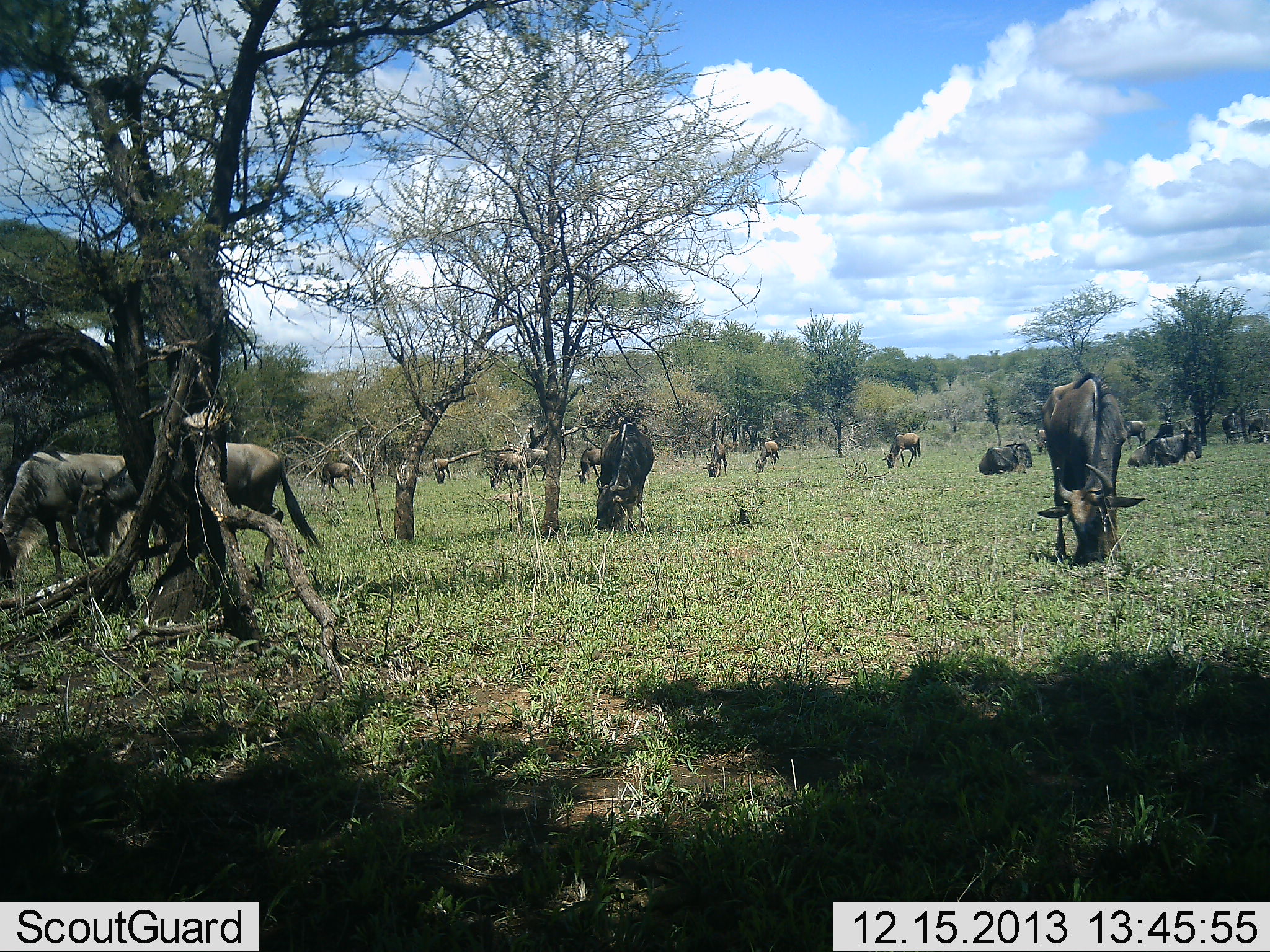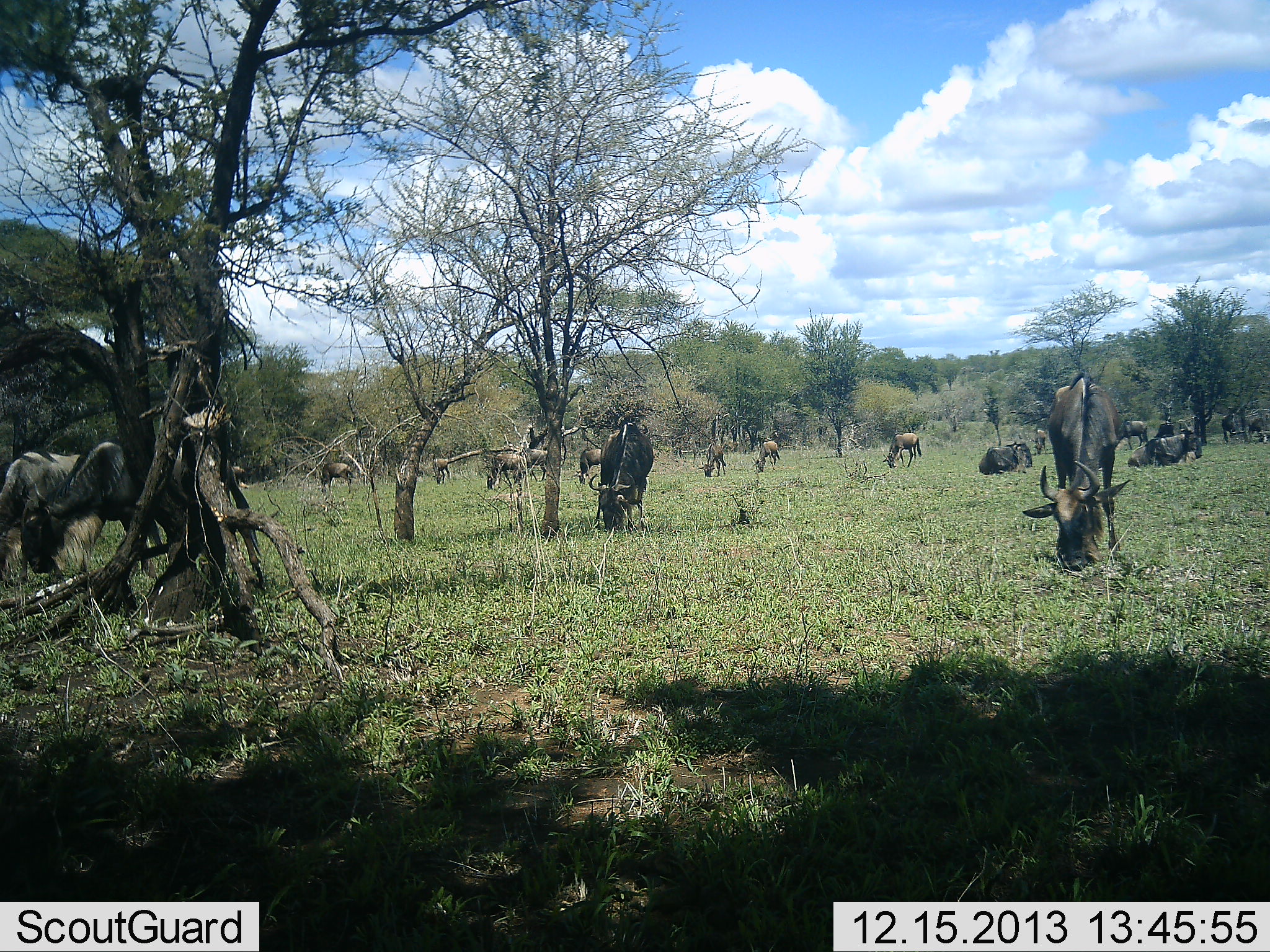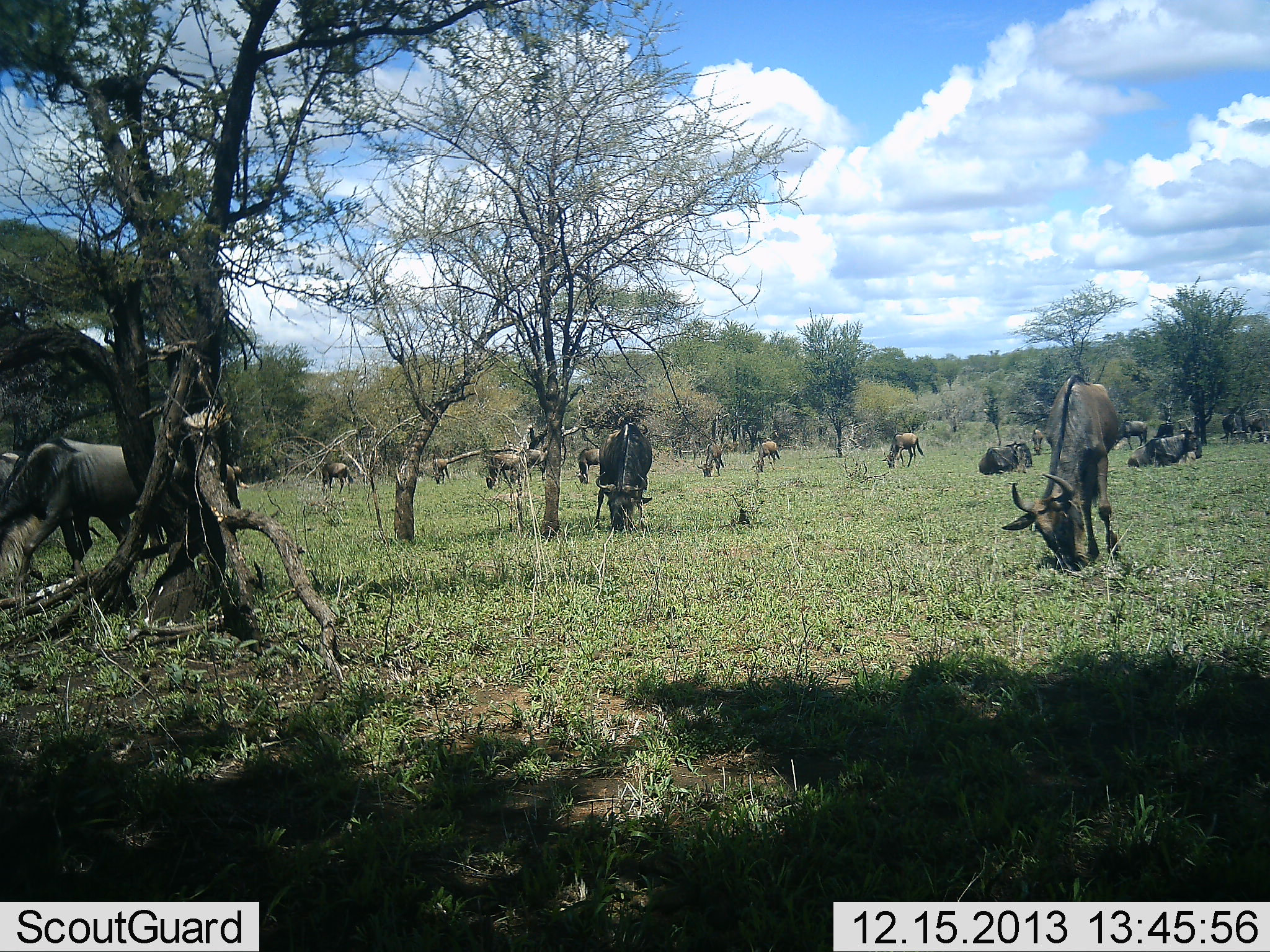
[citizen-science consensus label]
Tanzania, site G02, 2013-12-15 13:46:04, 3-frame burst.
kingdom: Animalia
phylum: Chordata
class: Mammalia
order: Artiodactyla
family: Bovidae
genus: Connochaetes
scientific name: Connochaetes taurinus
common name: blue wildebeest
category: wildebeest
Wildebeest (blue wildebeest) (Connochaetes taurinus), count 11-50. Behavior (volunteer vote fractions): standing 30%, resting 10%, moving 20%, interacting 10%. Young present (vote fraction): 0%. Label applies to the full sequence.